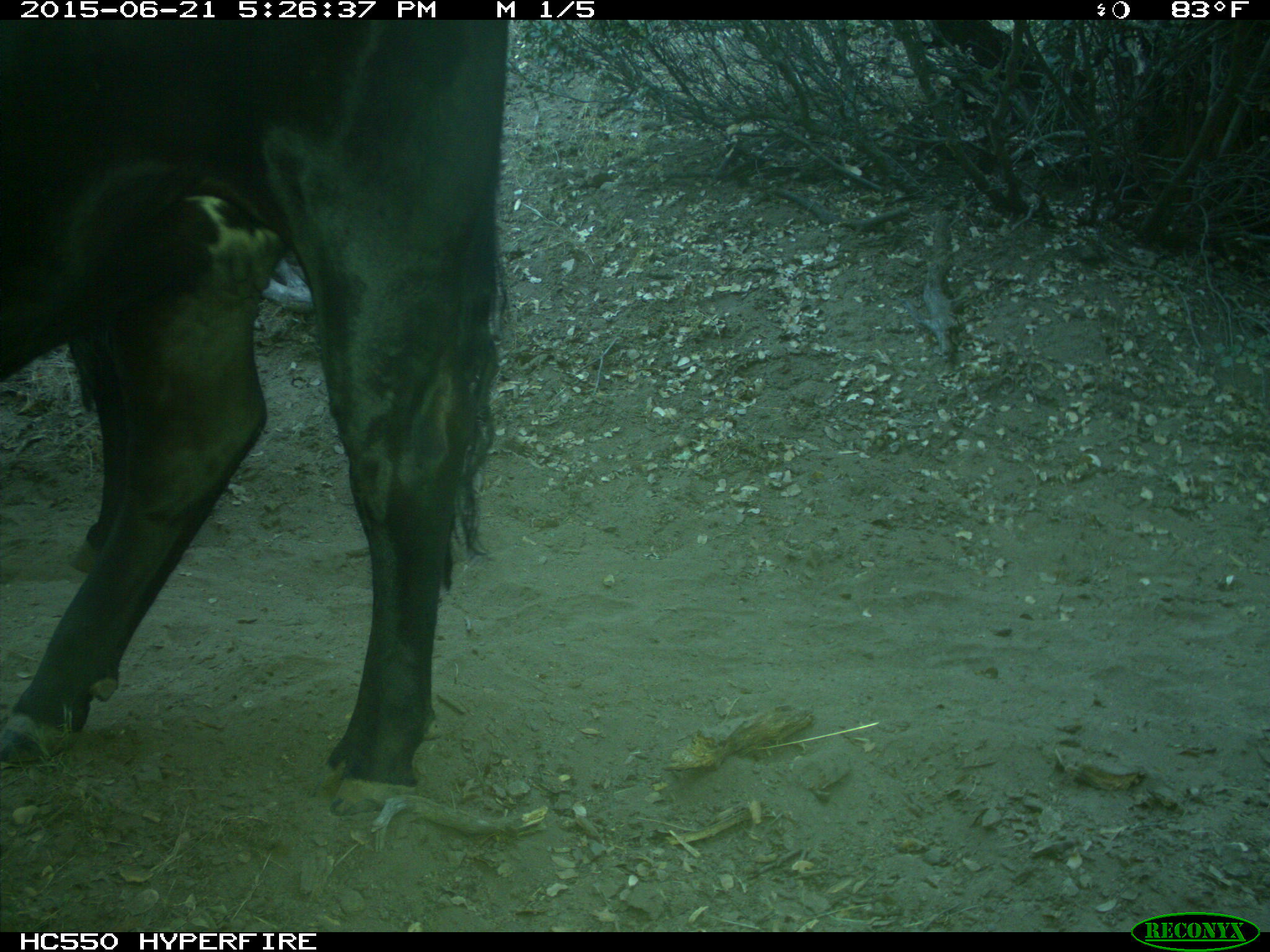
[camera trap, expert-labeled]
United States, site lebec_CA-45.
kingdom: Animalia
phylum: Chordata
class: Mammalia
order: Artiodactyla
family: Bovidae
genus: Bos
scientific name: Bos taurus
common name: domestic cow